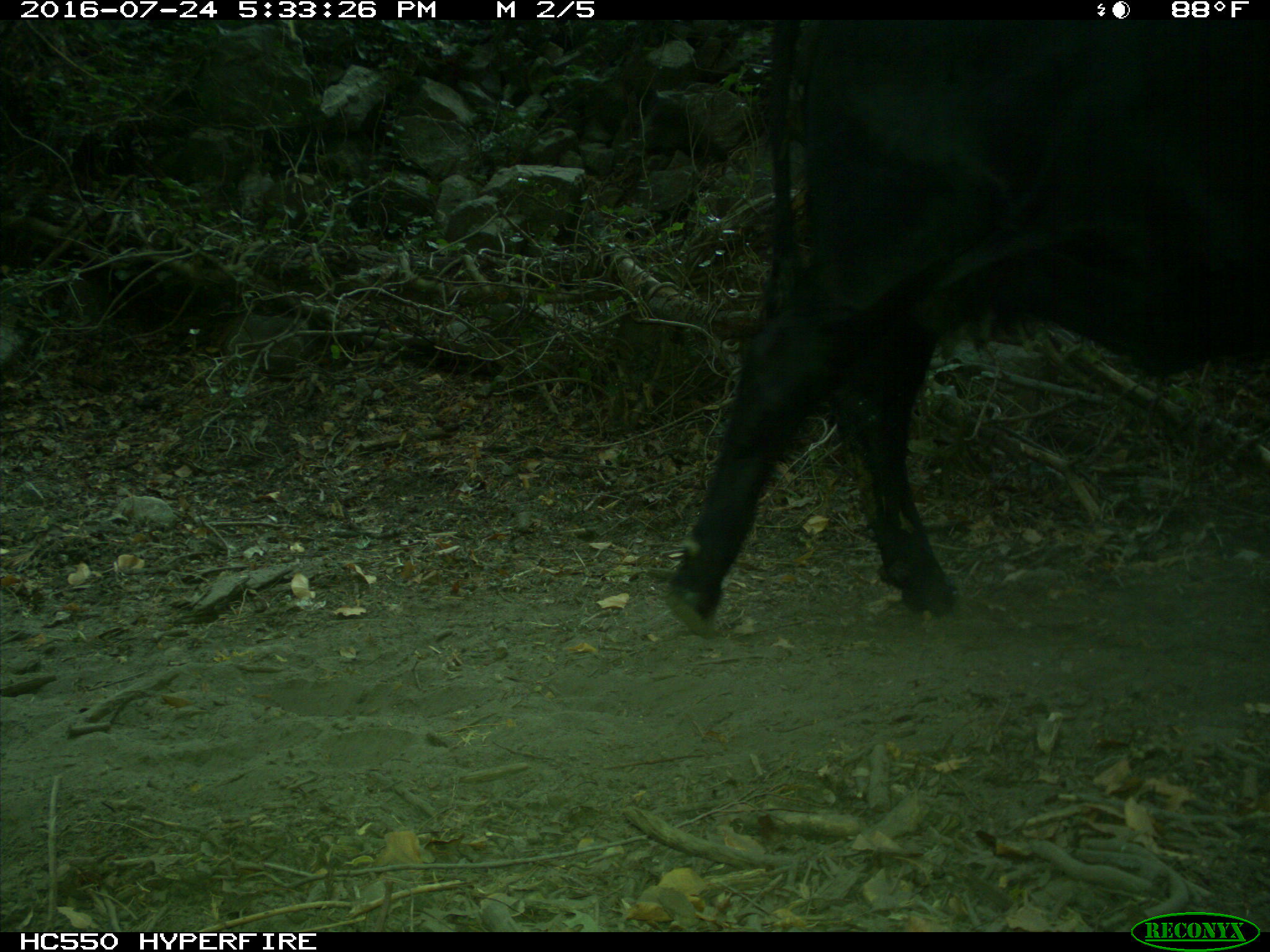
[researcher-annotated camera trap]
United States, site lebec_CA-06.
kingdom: Animalia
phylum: Chordata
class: Mammalia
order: Artiodactyla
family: Bovidae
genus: Bos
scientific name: Bos taurus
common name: domestic cow